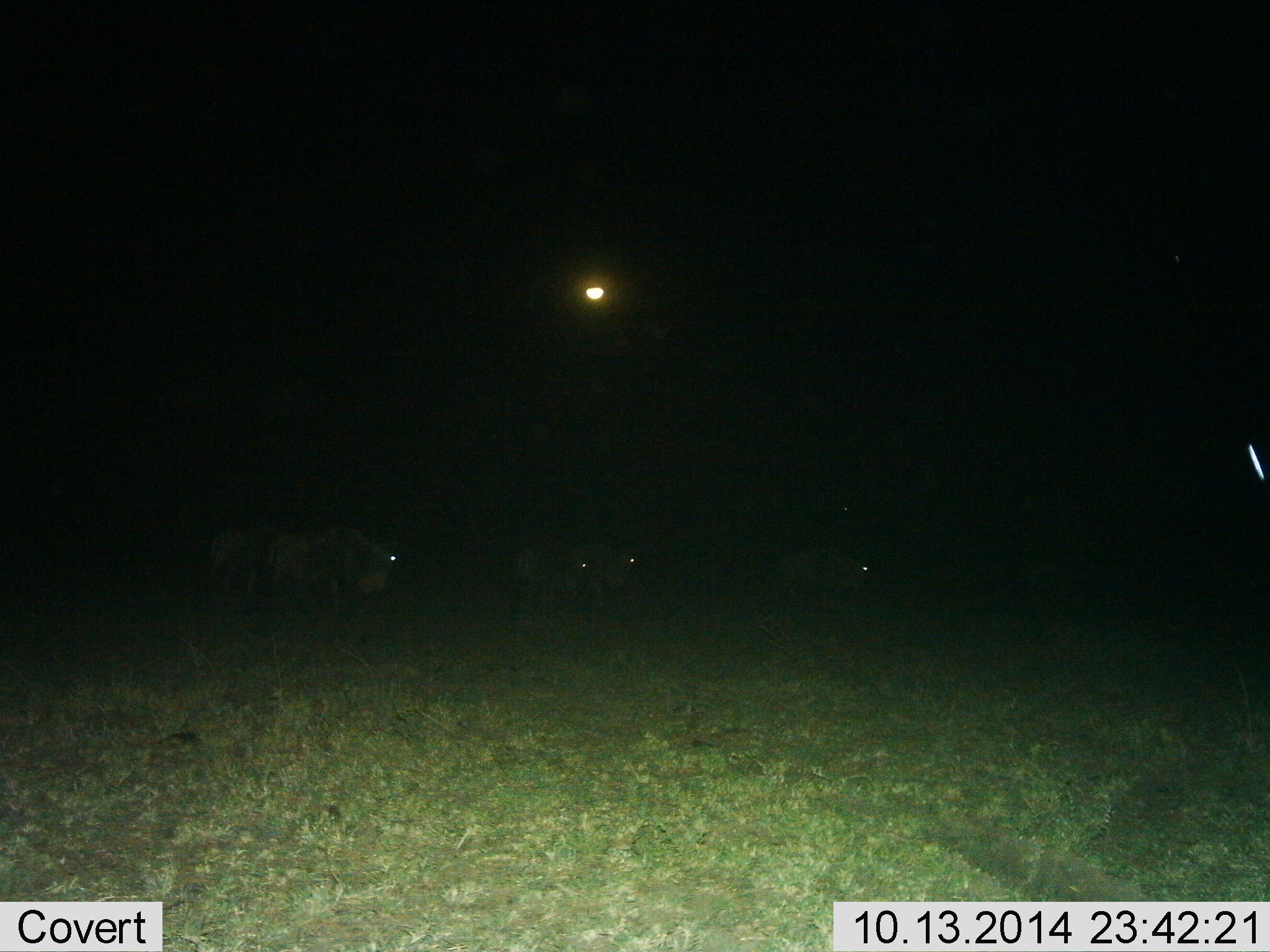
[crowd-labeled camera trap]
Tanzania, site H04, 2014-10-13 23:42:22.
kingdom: Animalia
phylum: Chordata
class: Mammalia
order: Artiodactyla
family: Bovidae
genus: Connochaetes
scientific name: Connochaetes taurinus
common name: blue wildebeest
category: wildebeest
Wildebeest (blue wildebeest) (Connochaetes taurinus), count 5. Behavior (volunteer vote fractions): standing 30%, resting 0%, moving 70%, interacting 0%. Young present (vote fraction): 0%. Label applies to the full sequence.